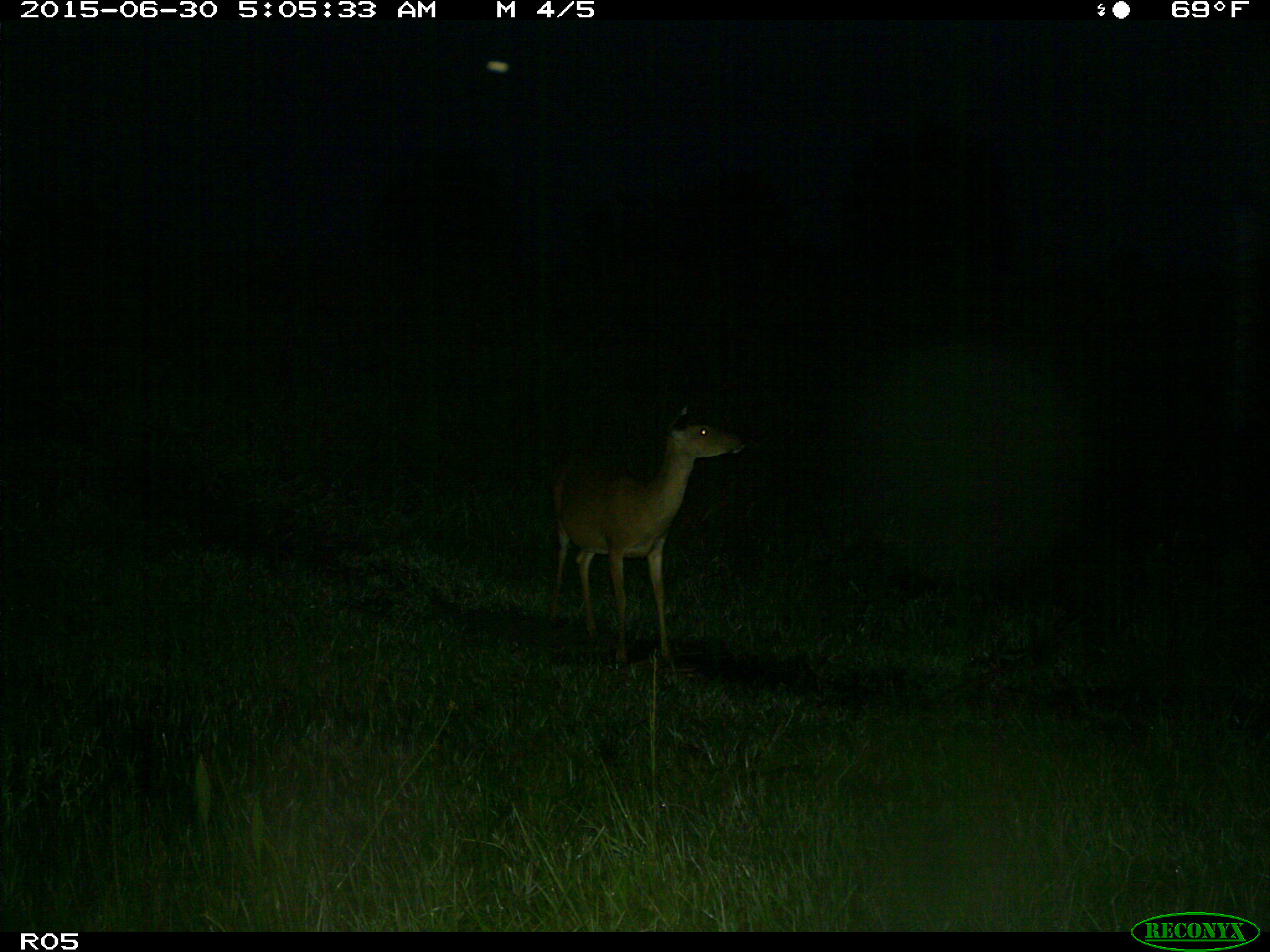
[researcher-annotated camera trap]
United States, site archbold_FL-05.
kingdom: Animalia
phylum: Chordata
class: Mammalia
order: Artiodactyla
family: Cervidae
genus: Odocoileus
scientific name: Odocoileus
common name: deer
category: unidentified deer